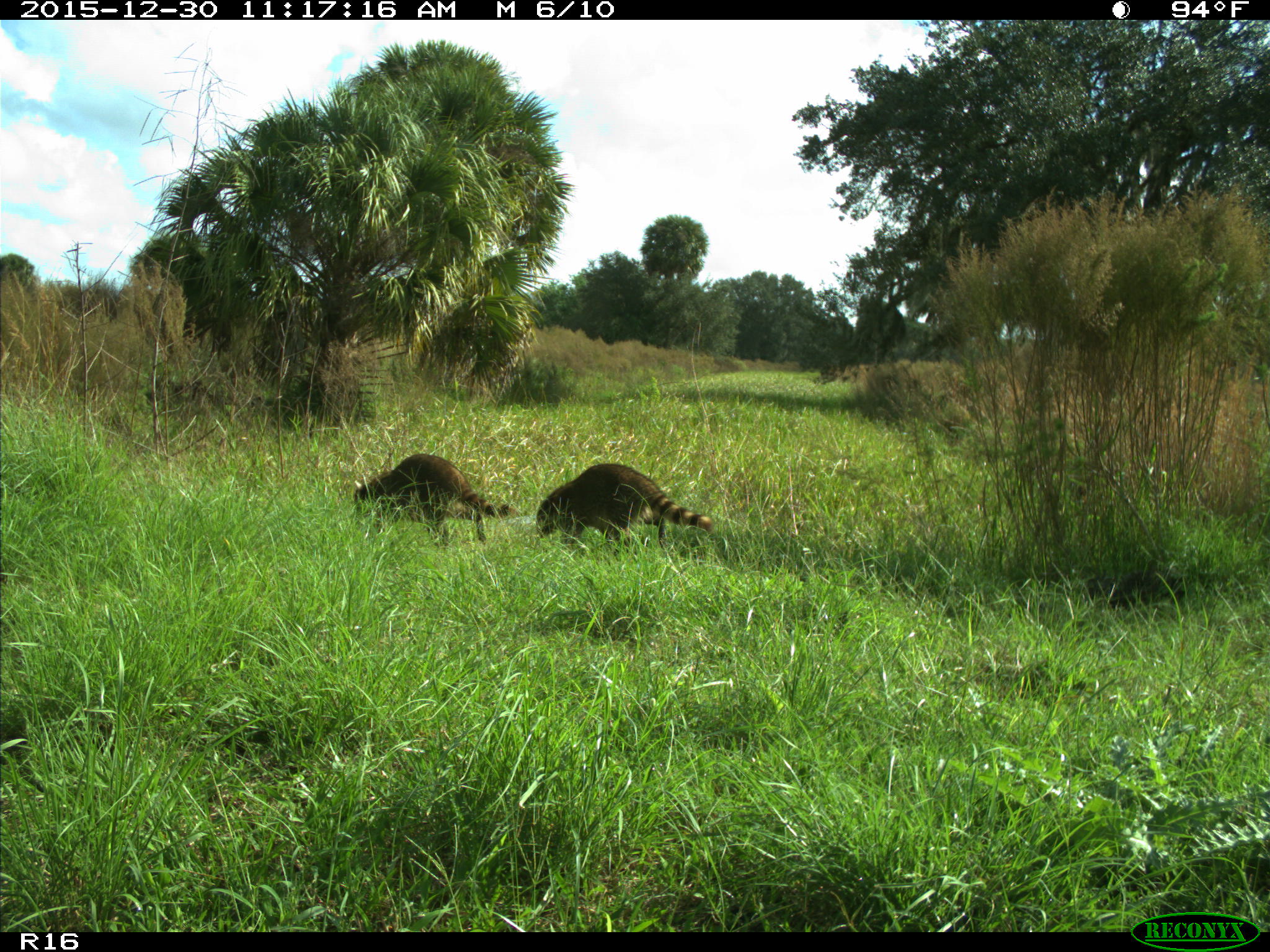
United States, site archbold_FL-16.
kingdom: Animalia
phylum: Chordata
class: Mammalia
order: Carnivora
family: Procyonidae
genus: Procyon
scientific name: Procyon lotor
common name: common raccoon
Procyon lotor (common raccoon).